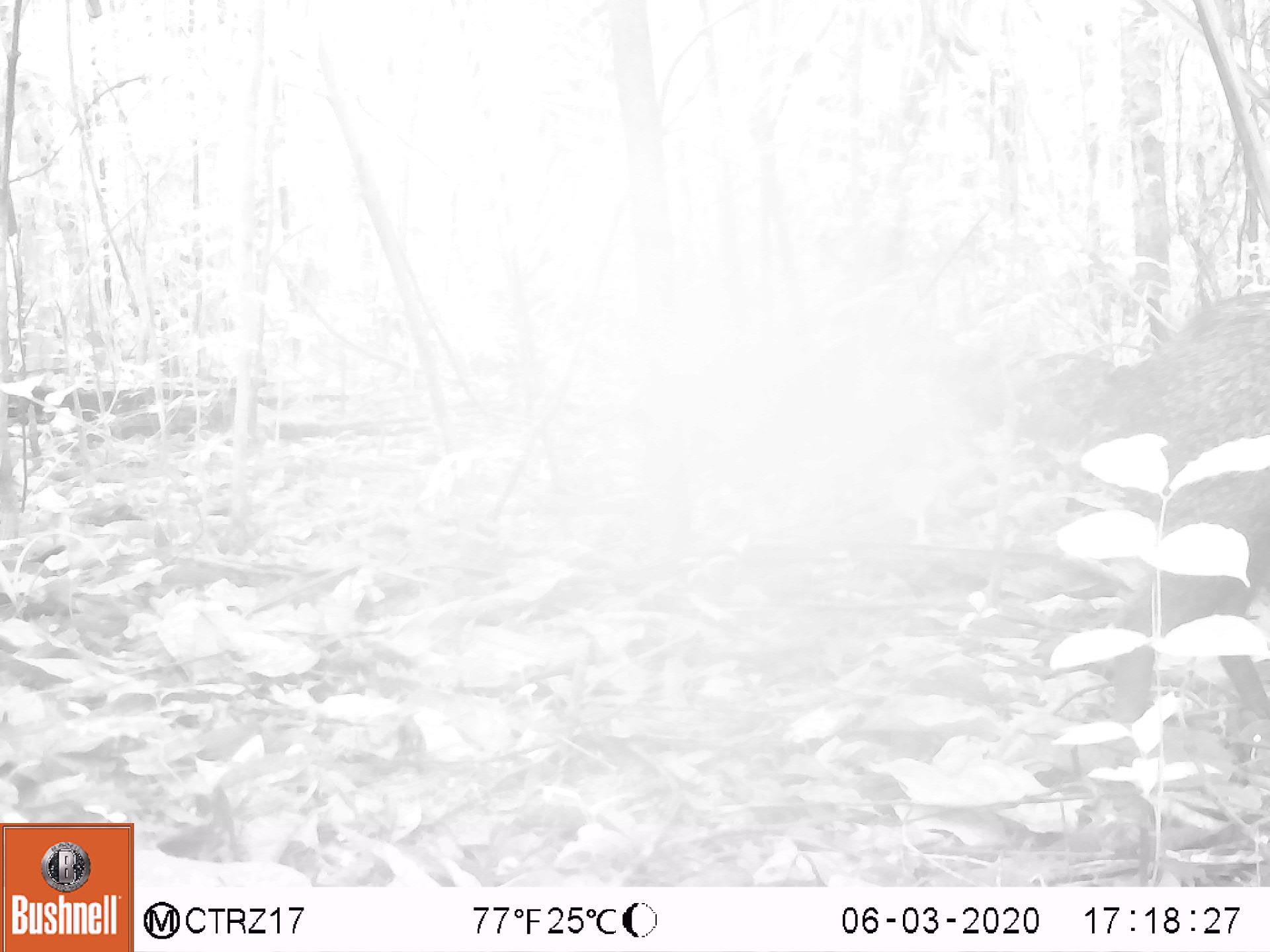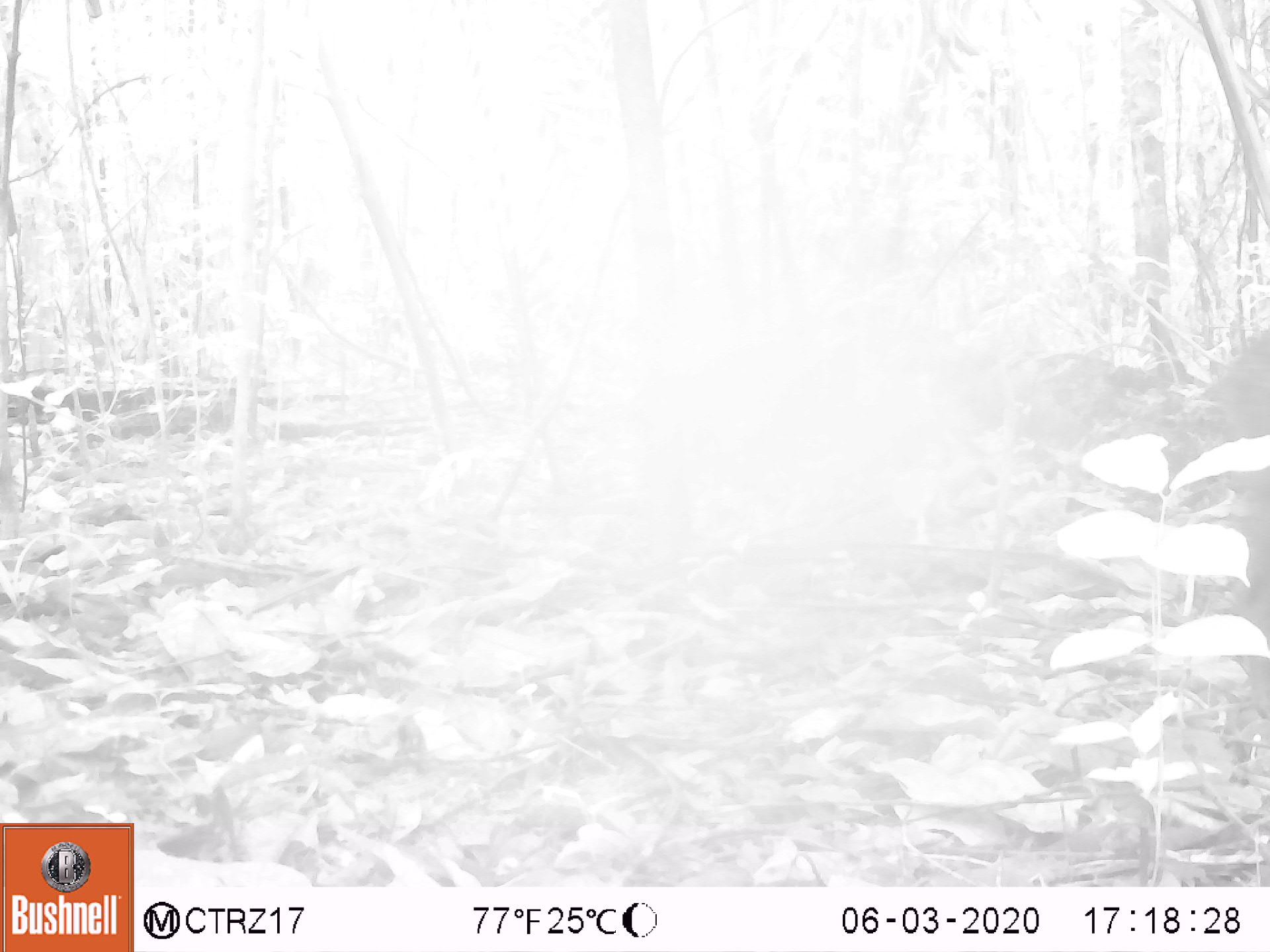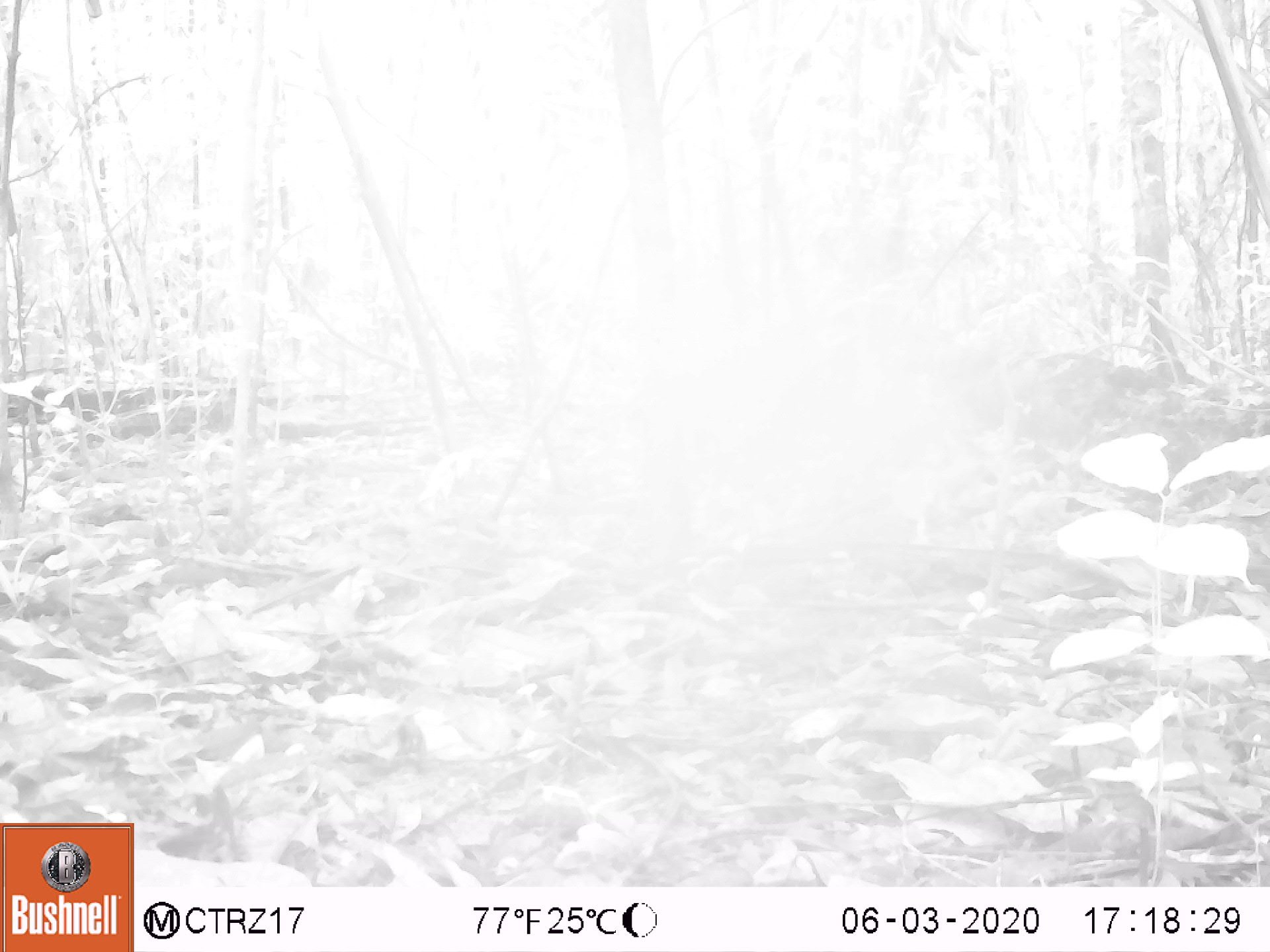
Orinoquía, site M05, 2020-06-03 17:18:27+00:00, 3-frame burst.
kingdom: Animalia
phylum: Chordata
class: Mammalia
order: Artiodactyla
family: Tayassuidae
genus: Pecari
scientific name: Pecari tajacu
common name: collared peccary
Collared peccary (Pecari tajacu).